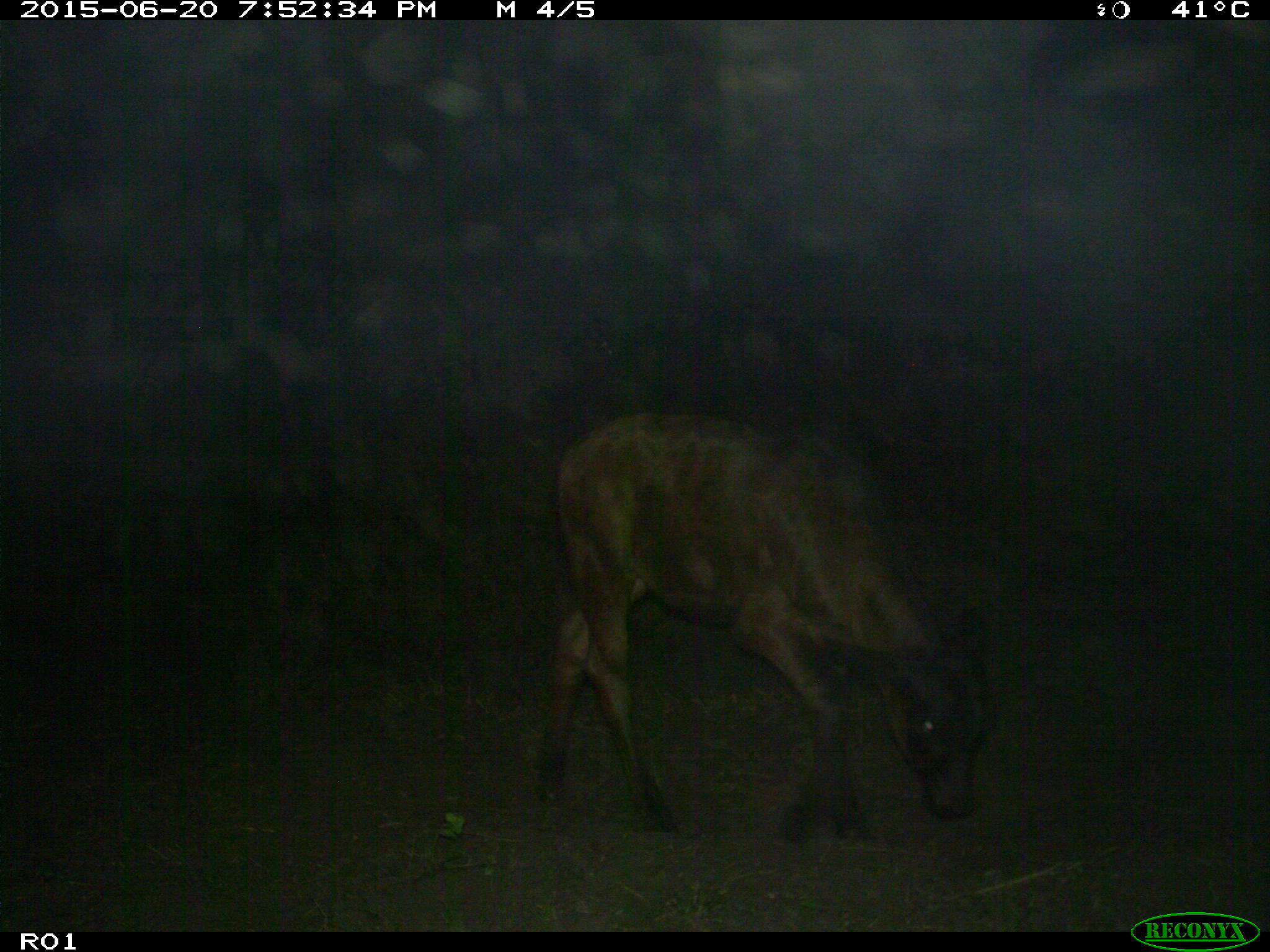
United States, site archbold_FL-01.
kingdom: Animalia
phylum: Chordata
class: Mammalia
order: Artiodactyla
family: Bovidae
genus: Bos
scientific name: Bos taurus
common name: domestic cow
Bos taurus (domestic cow).